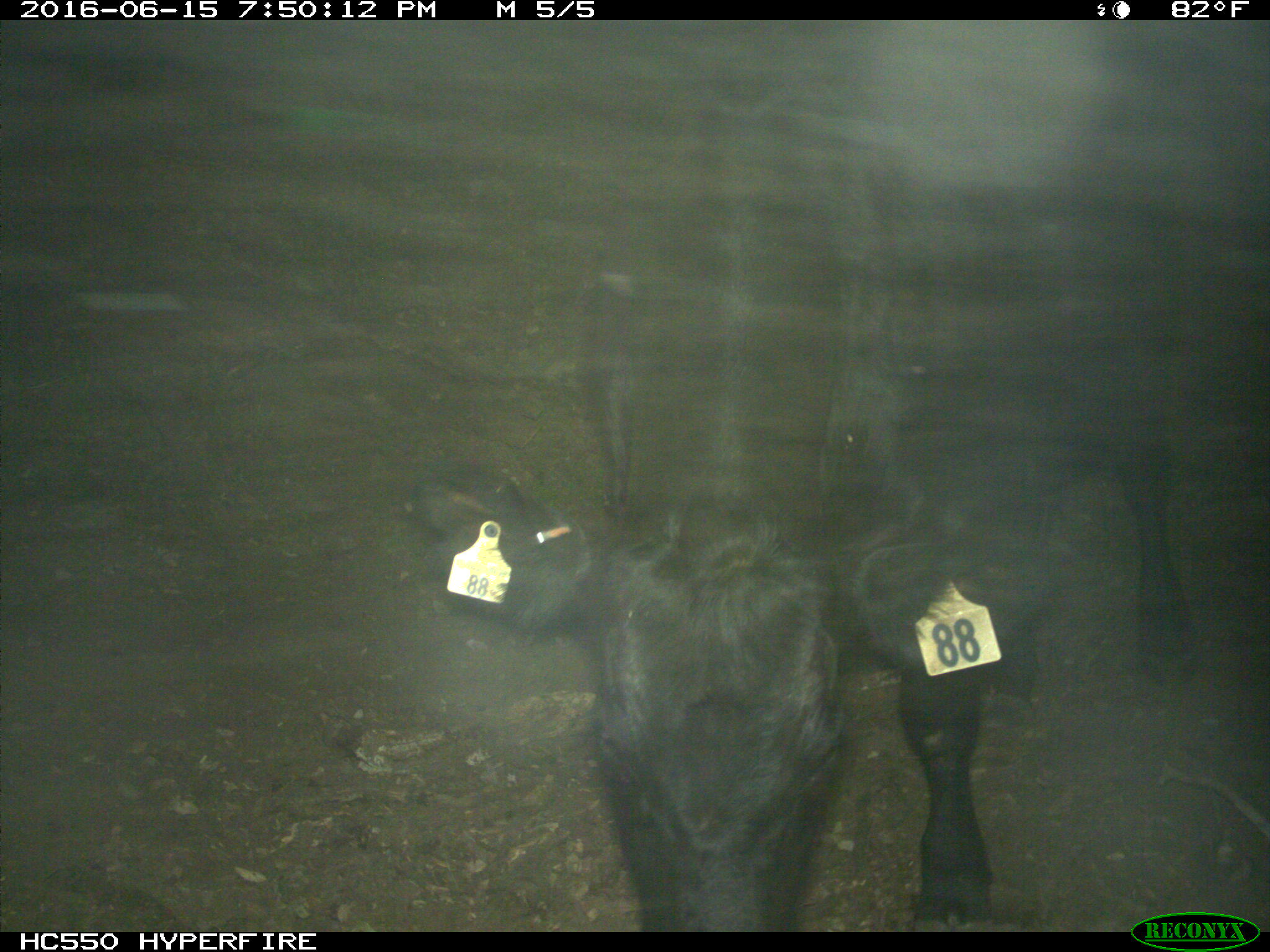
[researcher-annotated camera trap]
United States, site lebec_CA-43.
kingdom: Animalia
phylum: Chordata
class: Mammalia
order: Artiodactyla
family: Bovidae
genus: Bos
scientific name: Bos taurus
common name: domestic cow